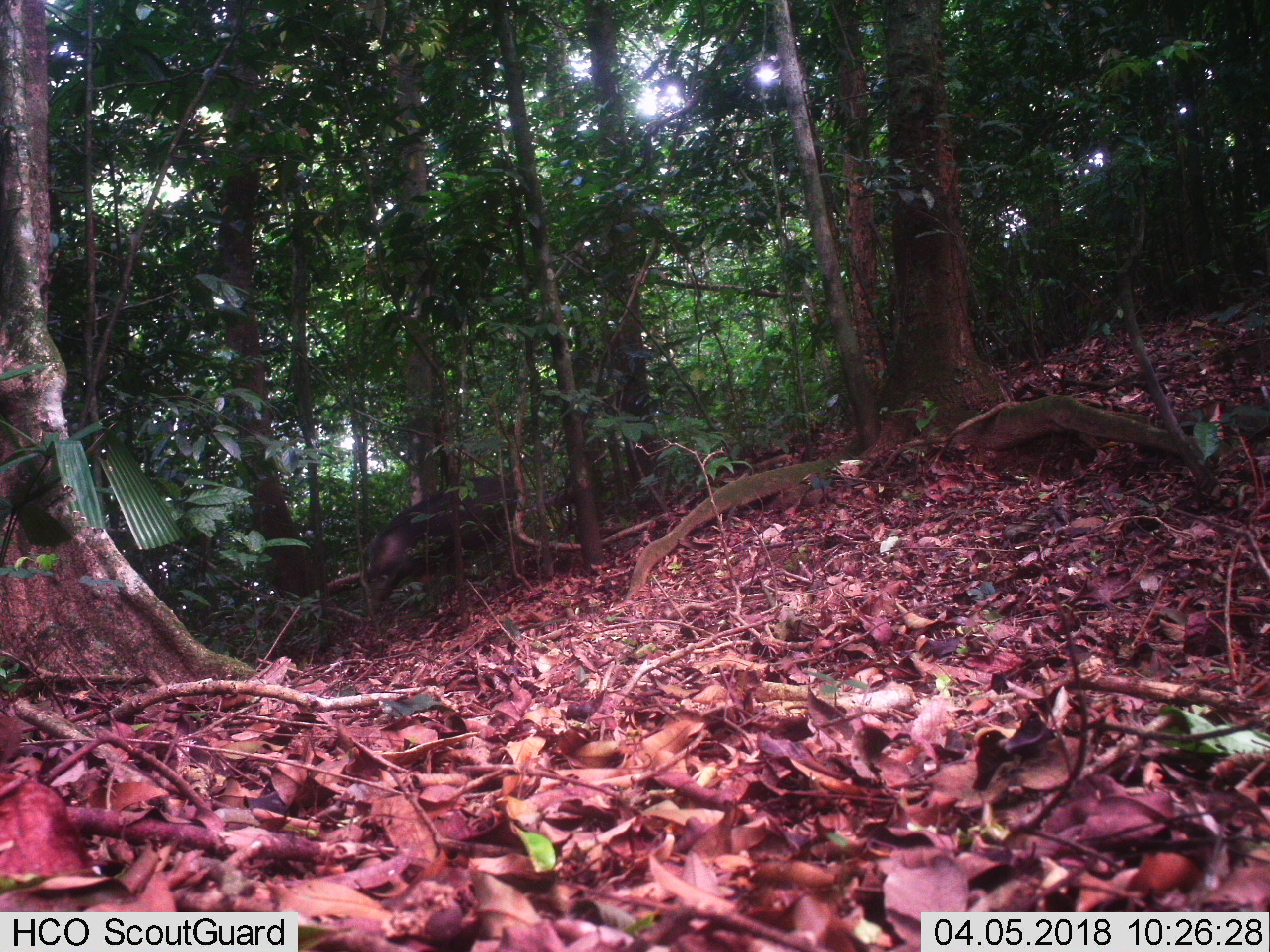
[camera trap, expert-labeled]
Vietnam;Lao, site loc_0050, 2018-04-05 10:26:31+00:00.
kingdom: Animalia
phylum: Chordata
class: Mammalia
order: Artiodactyla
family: Suidae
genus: Sus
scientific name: Sus scrofa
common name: eurasian wild pig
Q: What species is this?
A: Eurasian wild pig (Sus scrofa).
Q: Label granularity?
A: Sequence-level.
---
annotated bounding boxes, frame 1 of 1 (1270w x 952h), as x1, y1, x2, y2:
eurasian wild pig: 361, 474, 516, 619